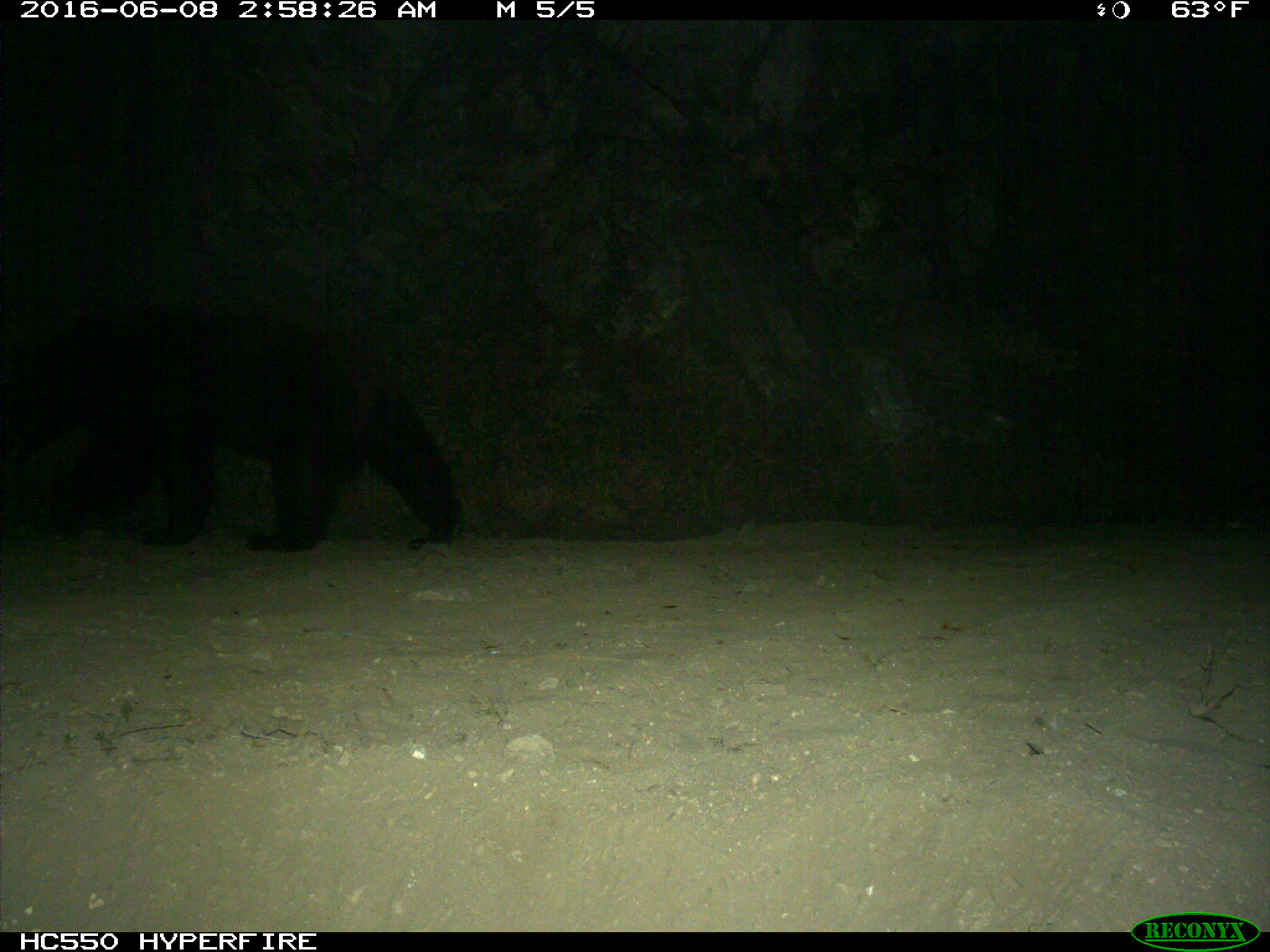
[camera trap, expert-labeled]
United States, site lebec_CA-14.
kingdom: Animalia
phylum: Chordata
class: Mammalia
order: Carnivora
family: Ursidae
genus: Ursus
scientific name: Ursus americanus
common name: american black bear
Ursus americanus (american black bear).